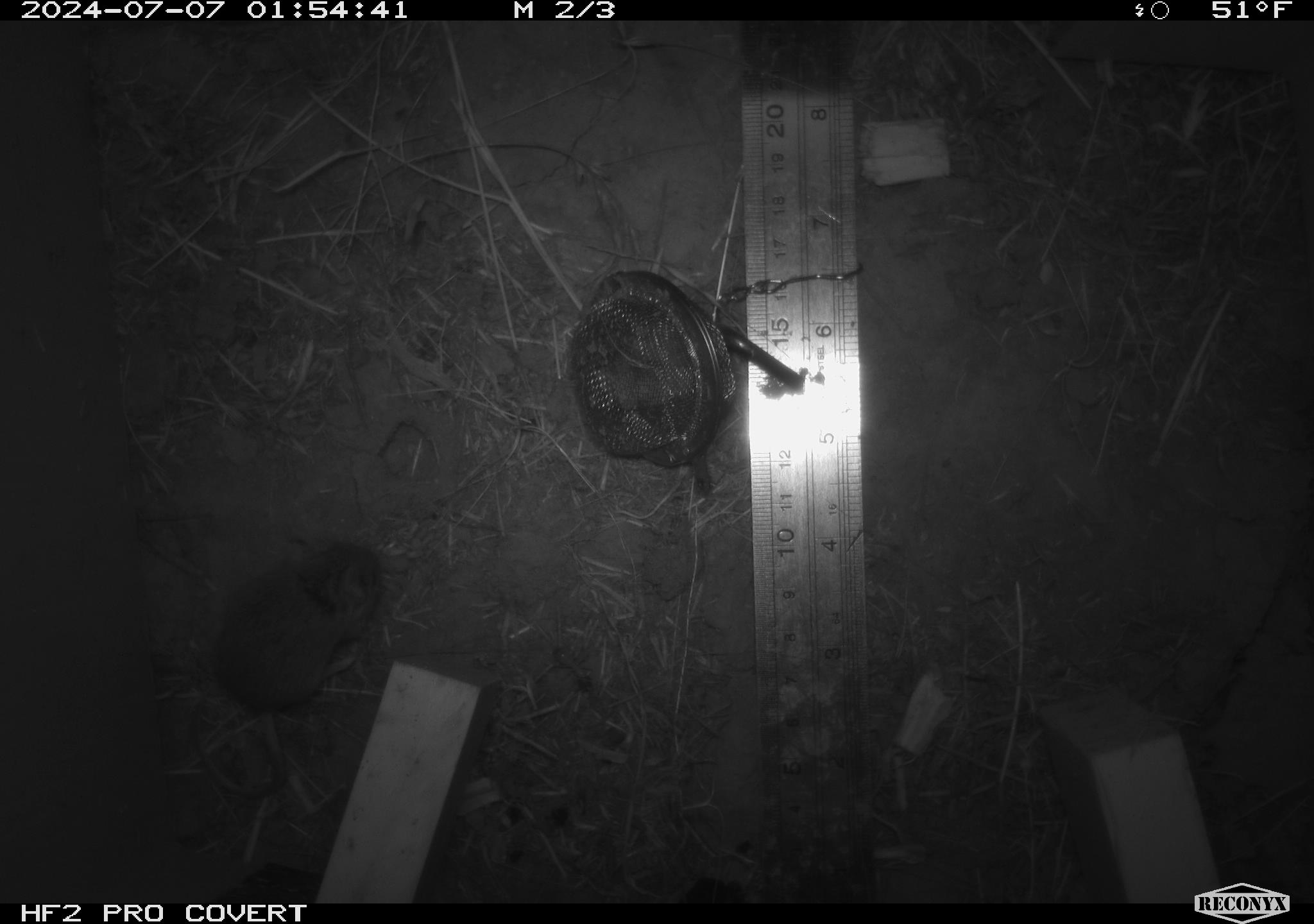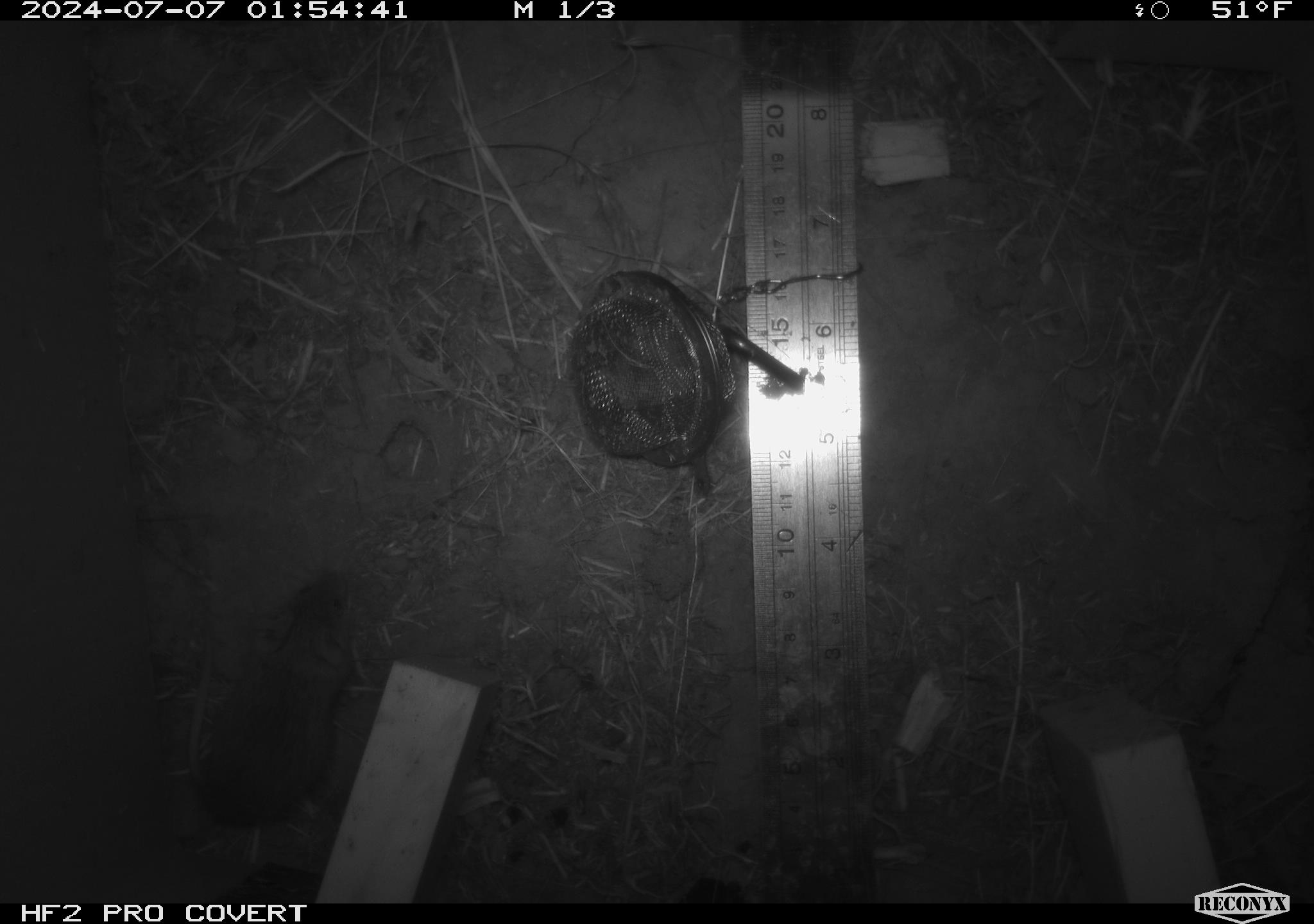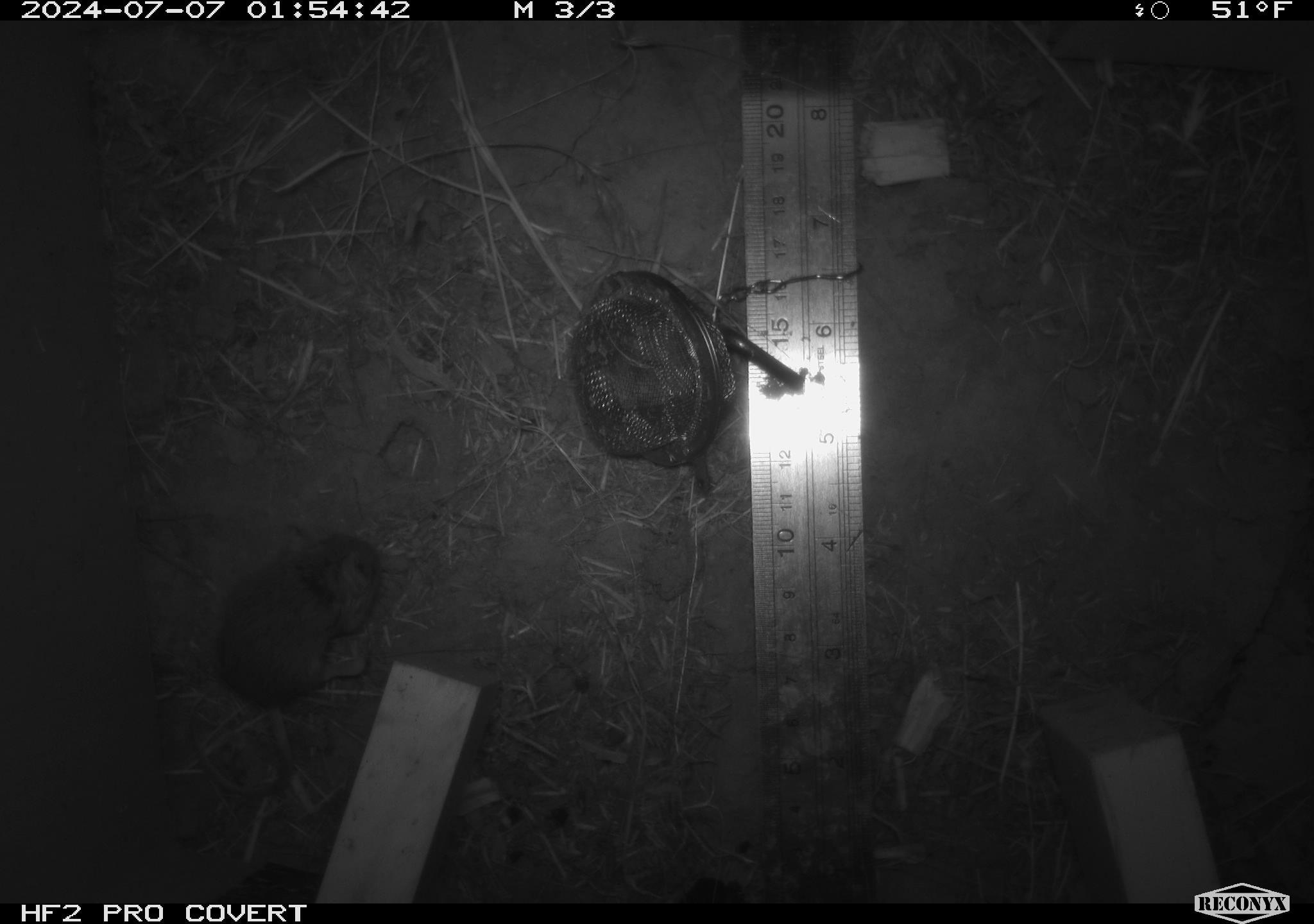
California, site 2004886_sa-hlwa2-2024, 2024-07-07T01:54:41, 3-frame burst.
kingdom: Animalia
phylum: Chordata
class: Mammalia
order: Rodentia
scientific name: Rodentia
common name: mouse species